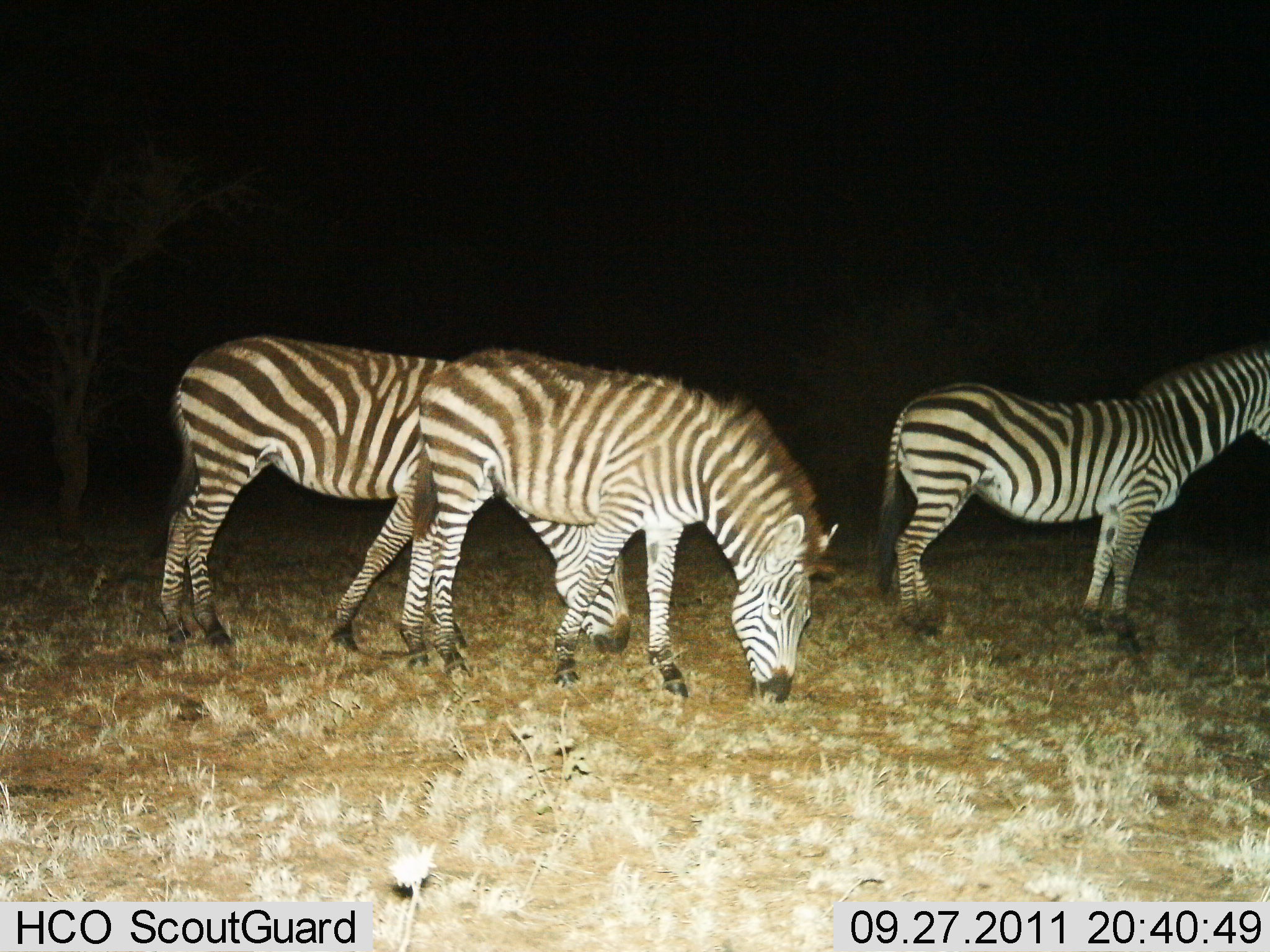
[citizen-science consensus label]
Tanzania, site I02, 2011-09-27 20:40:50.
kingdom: Animalia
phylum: Chordata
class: Mammalia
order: Perissodactyla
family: Equidae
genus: Equus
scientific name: Equus quagga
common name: plains zebra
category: zebra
Zebra (plains zebra) (Equus quagga), count 3. Behavior (volunteer vote fractions): standing 75%, resting 0%, moving 8%, interacting 0%. Young present (vote fraction): 0%. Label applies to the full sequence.